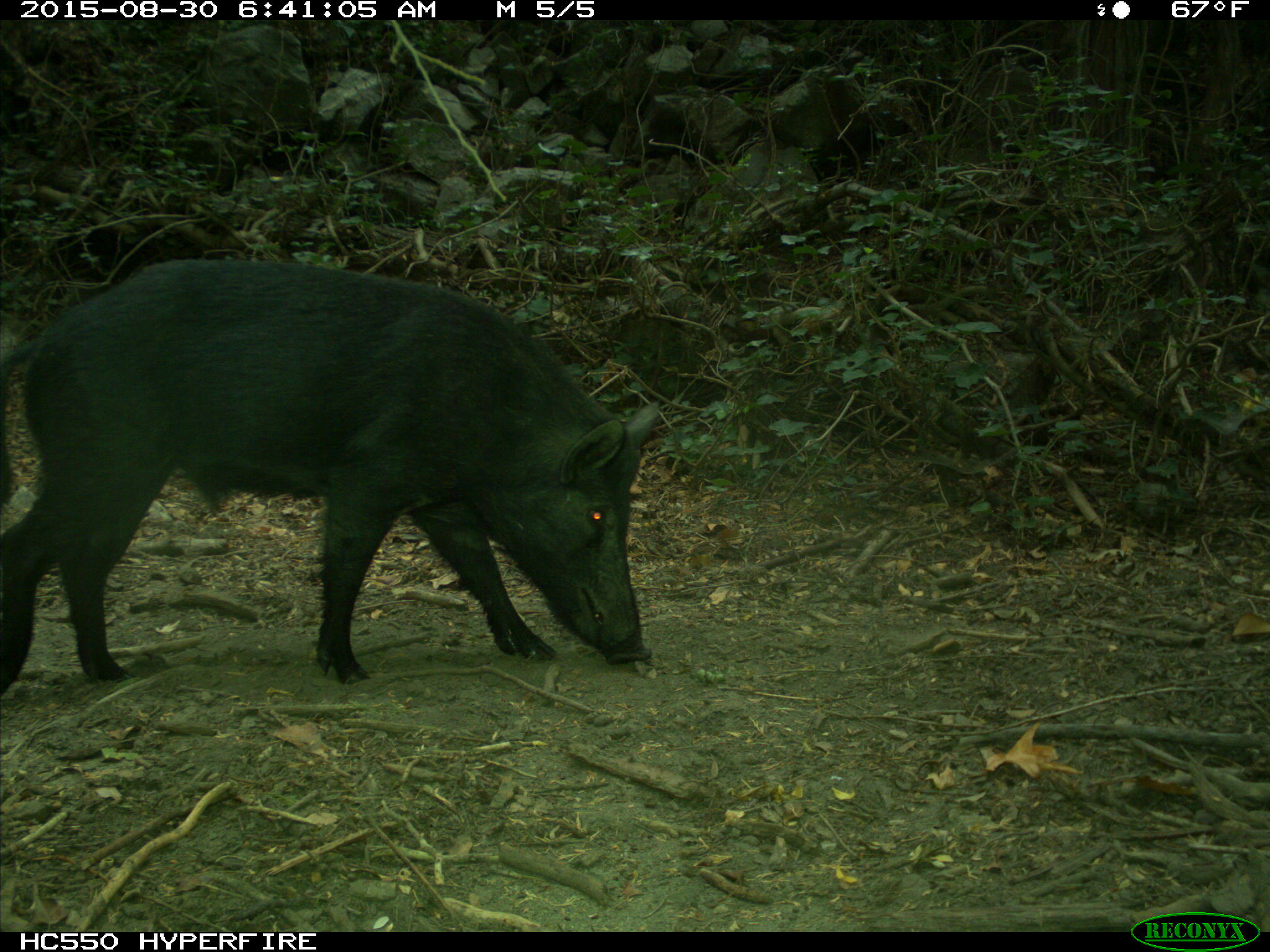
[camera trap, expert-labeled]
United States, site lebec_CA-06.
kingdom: Animalia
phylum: Chordata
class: Mammalia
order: Artiodactyla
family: Suidae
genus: Sus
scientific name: Sus scrofa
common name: wild boar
Sus scrofa (wild boar).